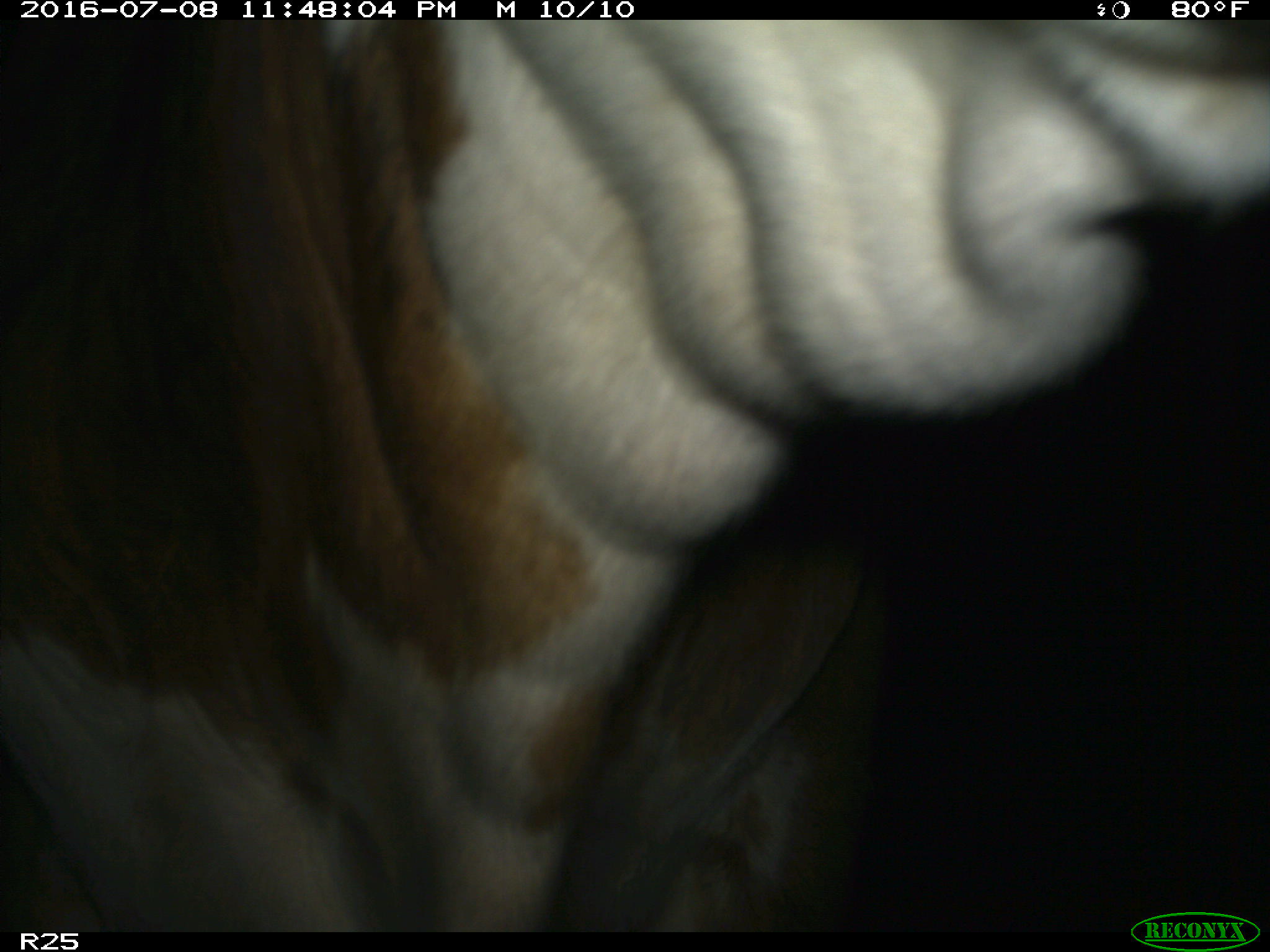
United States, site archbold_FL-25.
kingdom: Animalia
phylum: Chordata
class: Mammalia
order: Artiodactyla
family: Bovidae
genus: Bos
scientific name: Bos taurus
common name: domestic cow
Bos taurus (domestic cow).